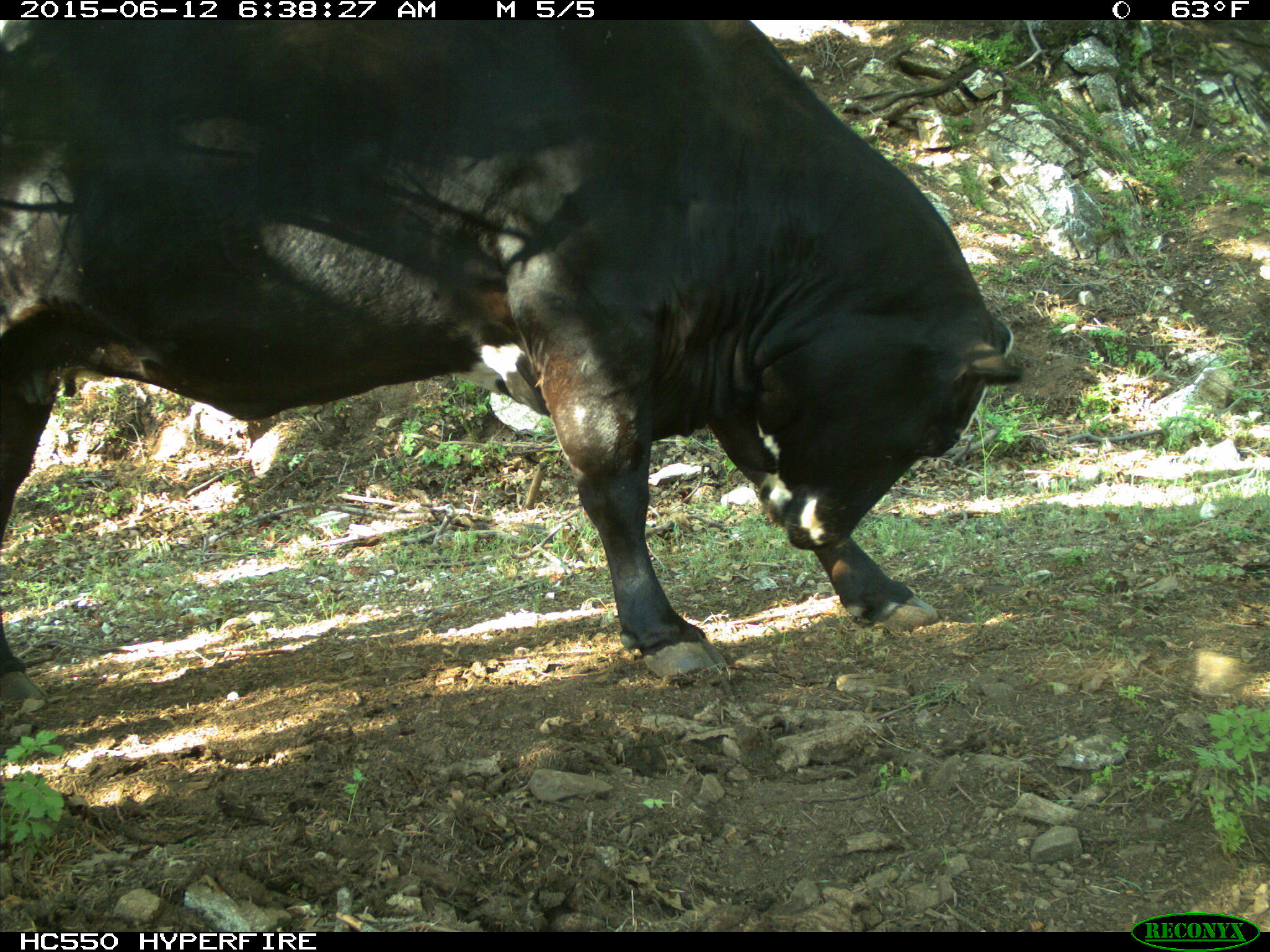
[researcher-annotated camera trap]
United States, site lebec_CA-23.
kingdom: Animalia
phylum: Chordata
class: Mammalia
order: Artiodactyla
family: Bovidae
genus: Bos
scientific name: Bos taurus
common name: domestic cow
Bos taurus (domestic cow).